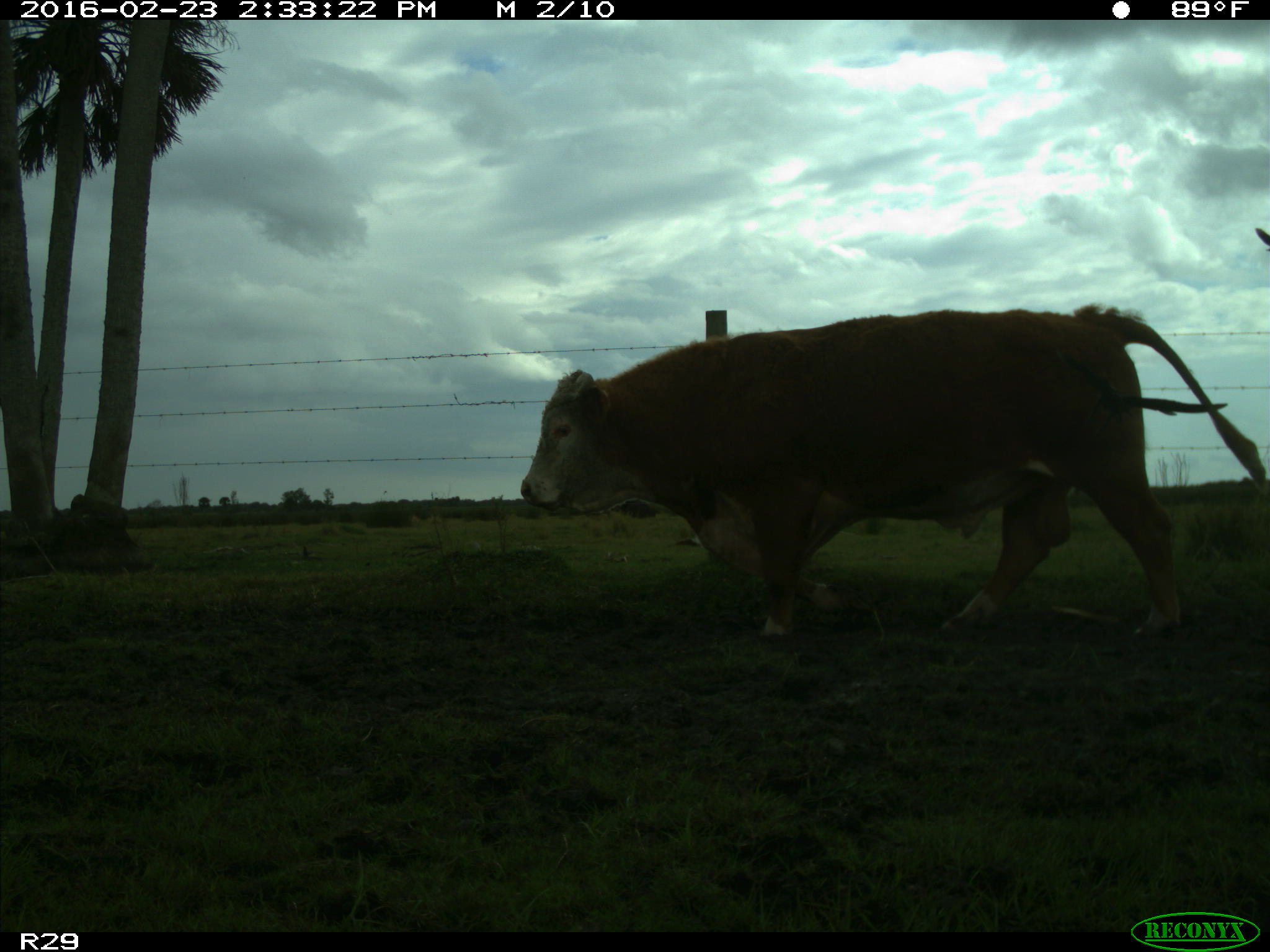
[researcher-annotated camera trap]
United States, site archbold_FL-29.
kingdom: Animalia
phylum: Chordata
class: Mammalia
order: Artiodactyla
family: Bovidae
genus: Bos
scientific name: Bos taurus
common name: domestic cow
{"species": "Bos taurus (domestic cow)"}